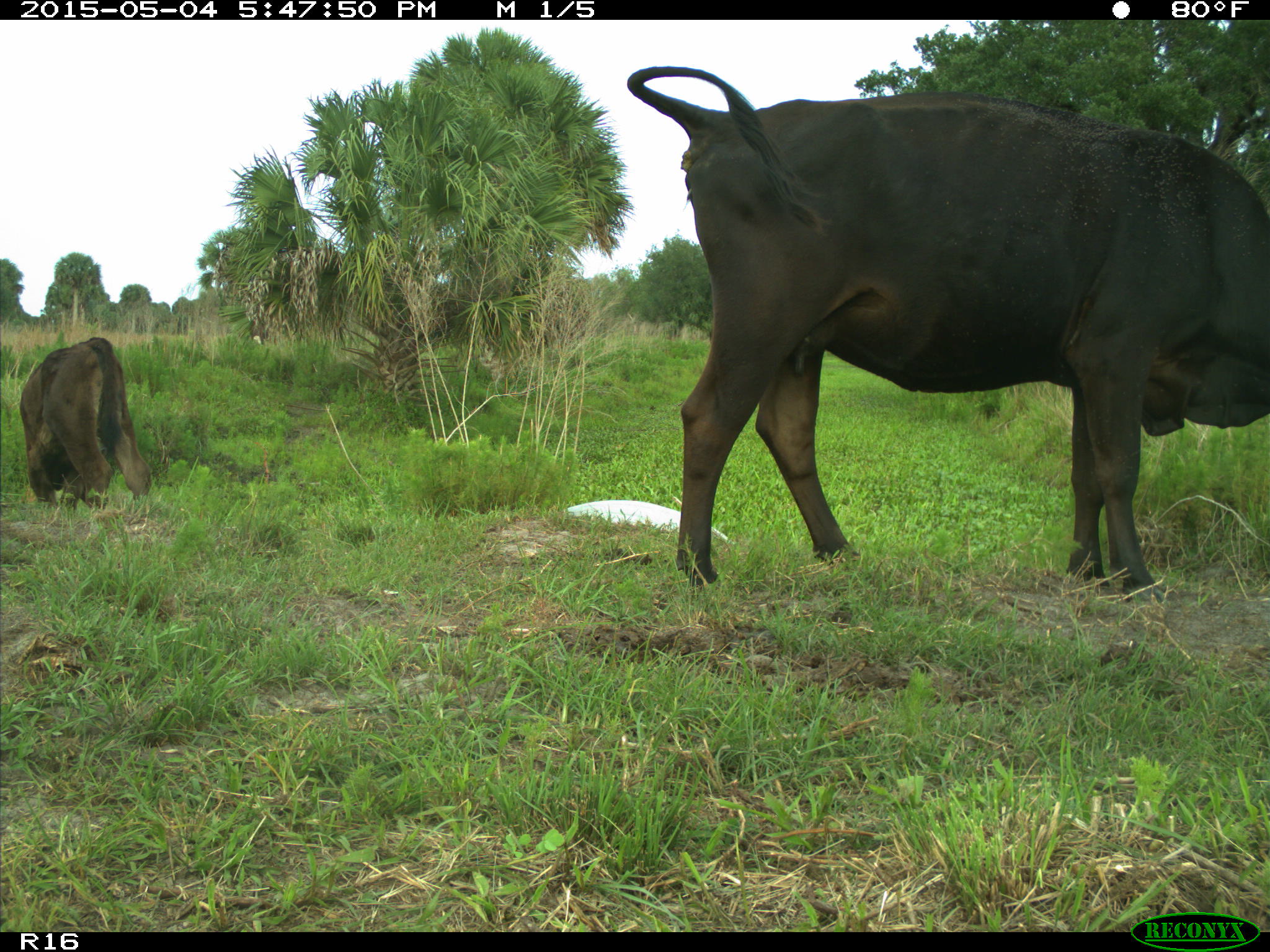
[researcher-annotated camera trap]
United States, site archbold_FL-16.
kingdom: Animalia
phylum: Chordata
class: Mammalia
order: Artiodactyla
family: Bovidae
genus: Bos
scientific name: Bos taurus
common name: domestic cow